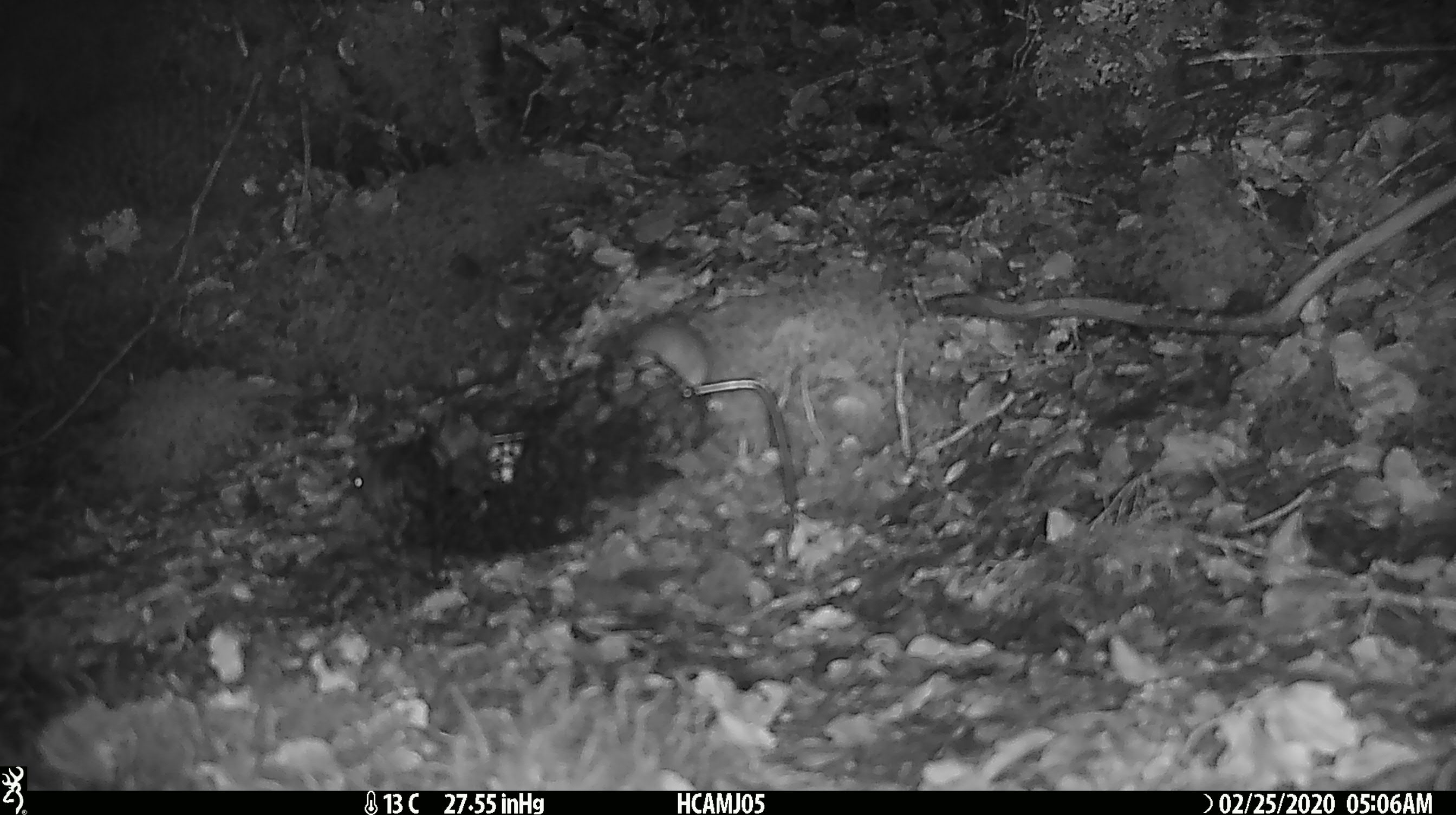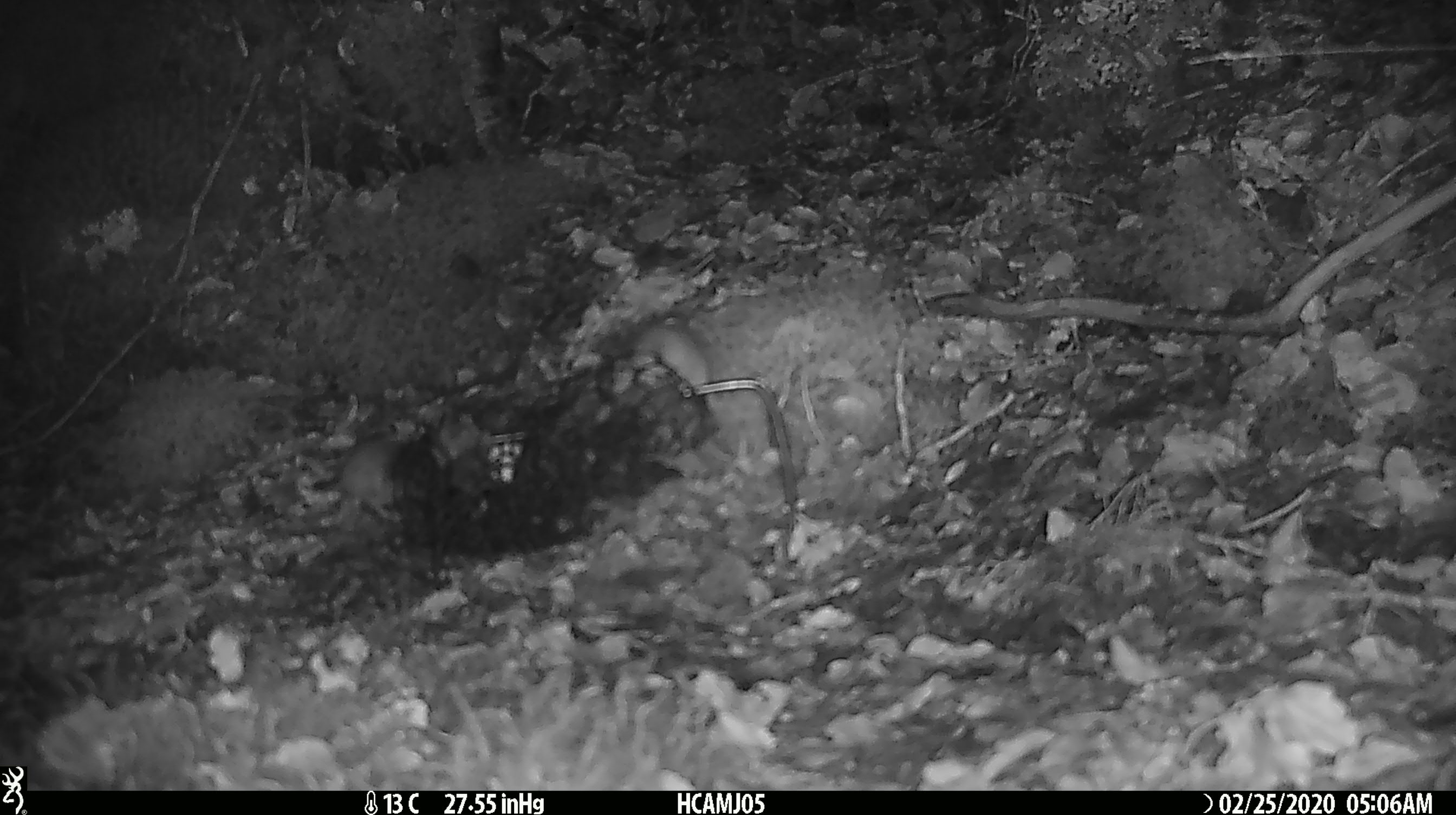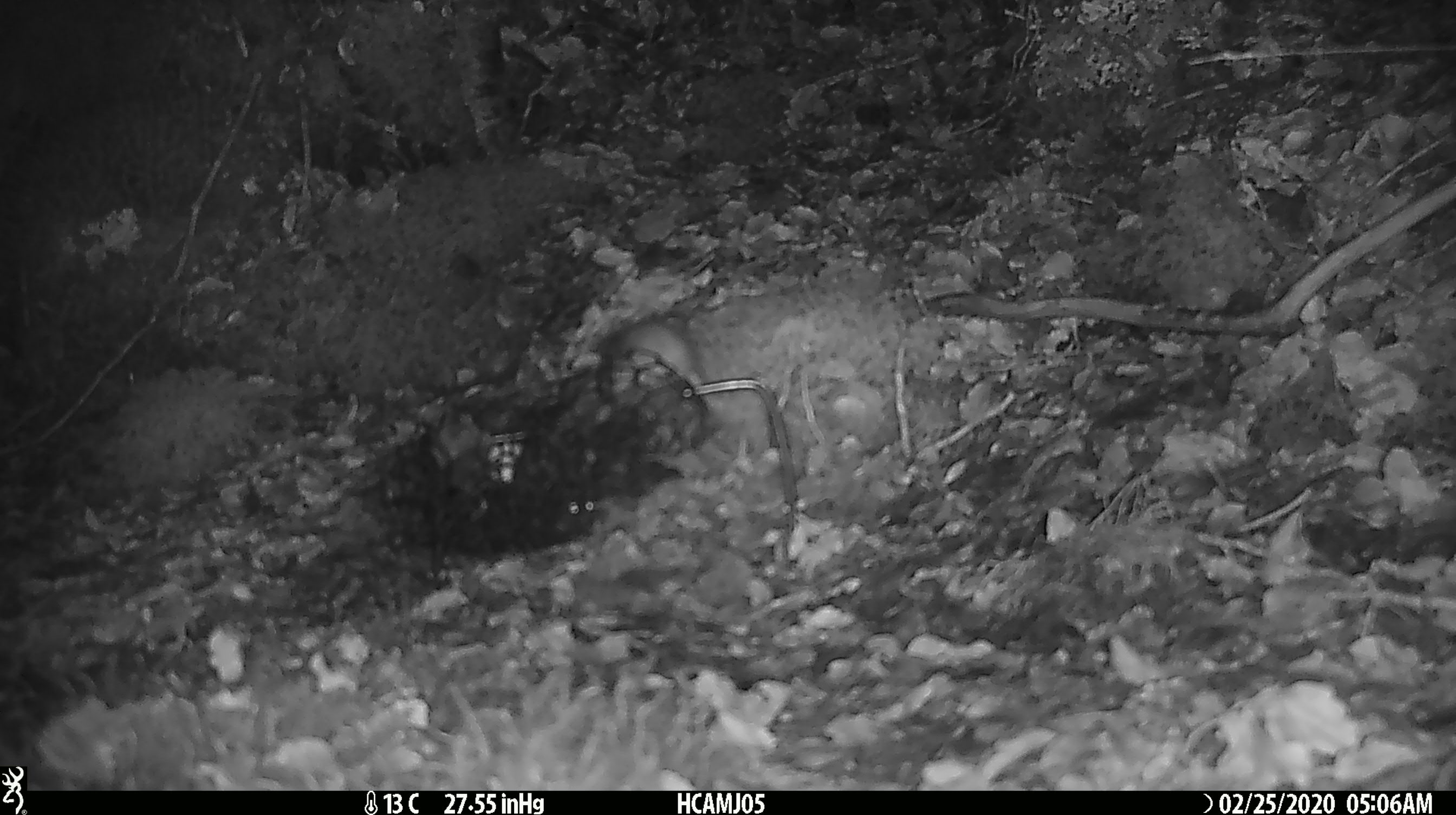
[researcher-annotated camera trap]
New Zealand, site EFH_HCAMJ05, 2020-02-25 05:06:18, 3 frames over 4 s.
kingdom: Animalia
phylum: Chordata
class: Mammalia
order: Rodentia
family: Muridae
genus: Mus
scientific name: Mus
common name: mouse